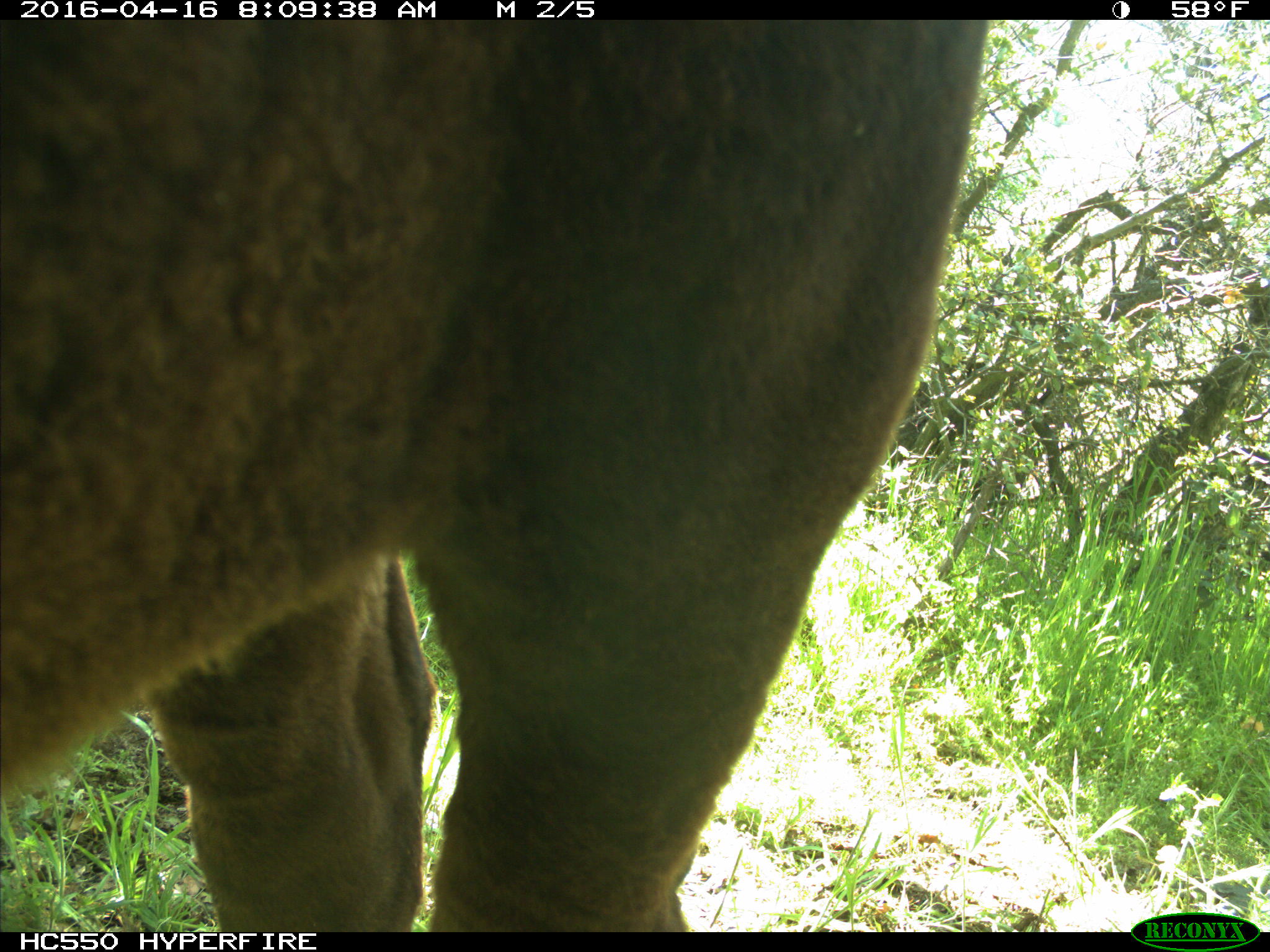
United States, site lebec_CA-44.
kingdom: Animalia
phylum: Chordata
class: Mammalia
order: Artiodactyla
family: Bovidae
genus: Bos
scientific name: Bos taurus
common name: domestic cow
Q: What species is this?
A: Bos taurus (domestic cow).